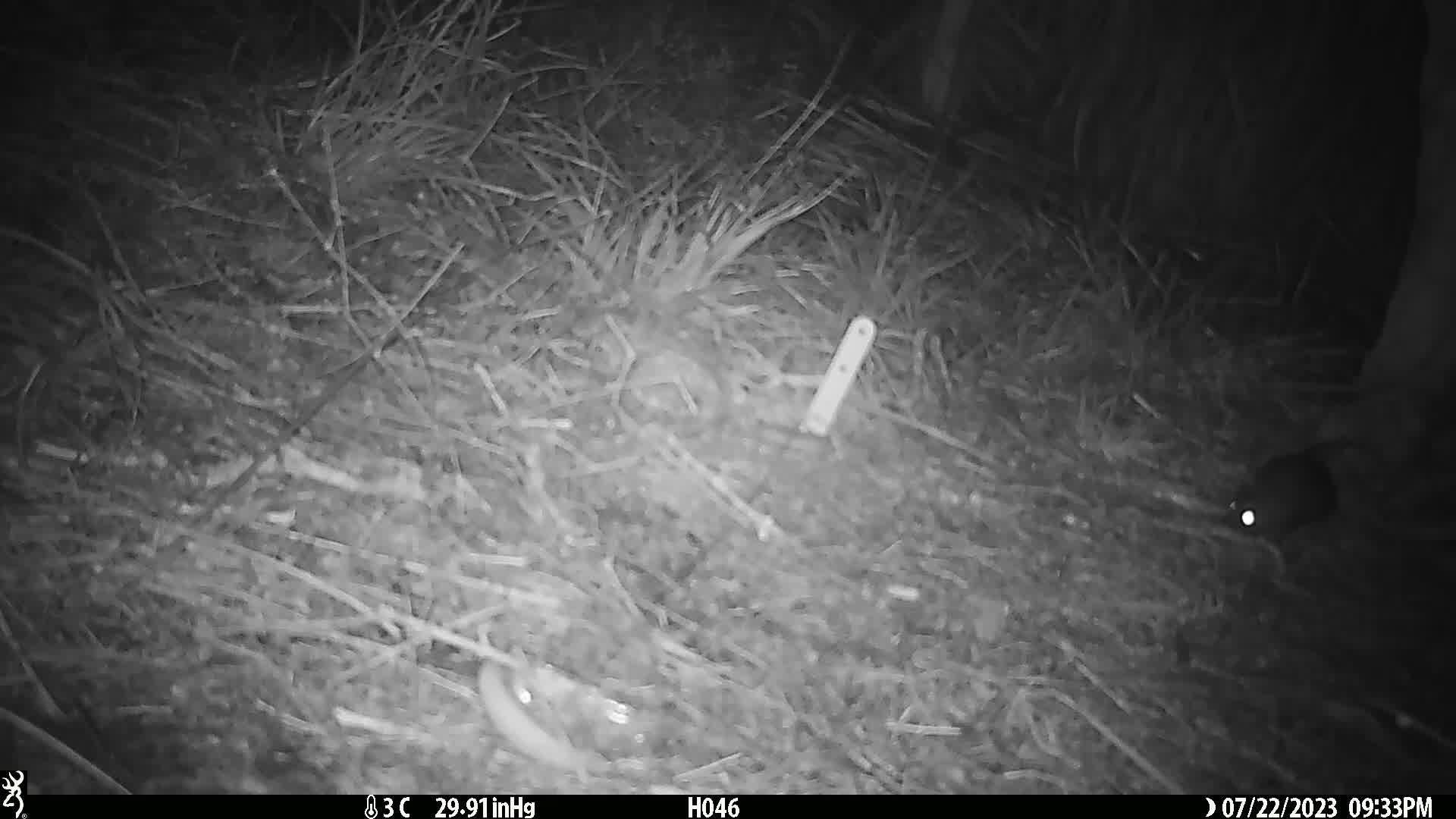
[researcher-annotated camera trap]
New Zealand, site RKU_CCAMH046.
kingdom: Animalia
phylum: Chordata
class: Mammalia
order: Rodentia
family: Muridae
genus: Rattus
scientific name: Rattus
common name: rat